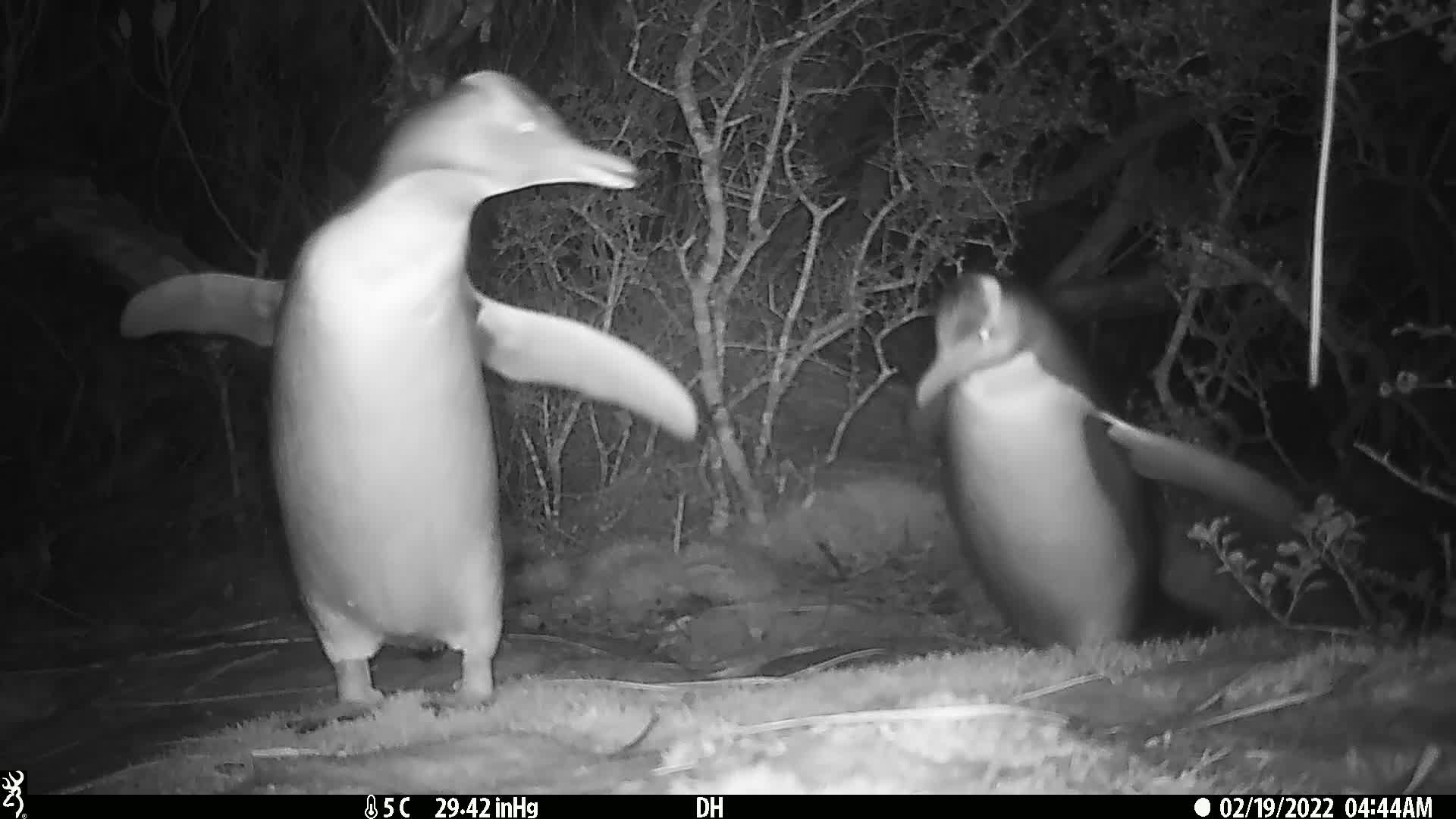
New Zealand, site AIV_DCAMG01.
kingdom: Animalia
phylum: Chordata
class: Aves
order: Sphenisciformes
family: Spheniscidae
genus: Megadyptes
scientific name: Megadyptes antipodes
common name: yellow-eyed penguin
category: yellow eyed penguin